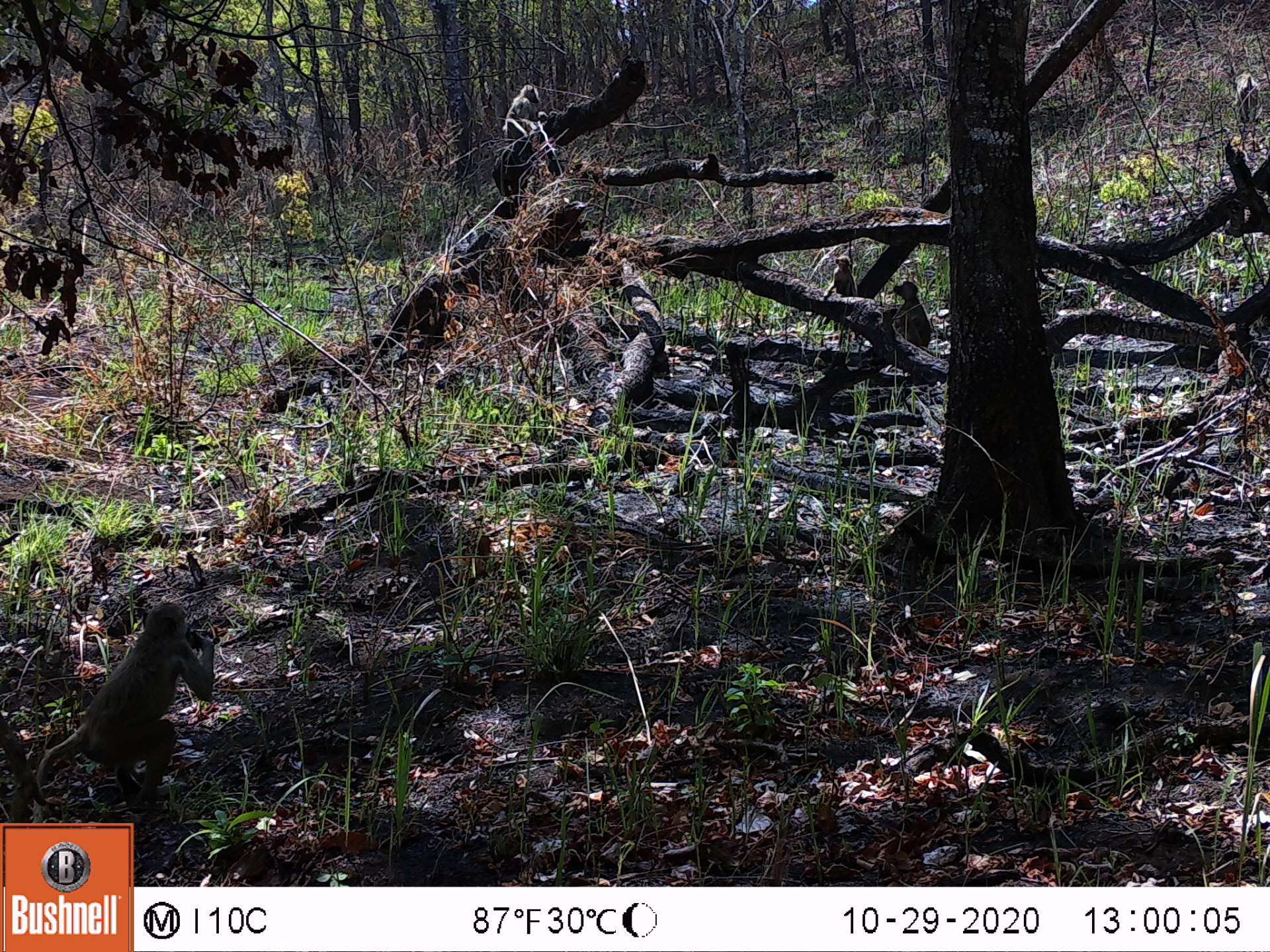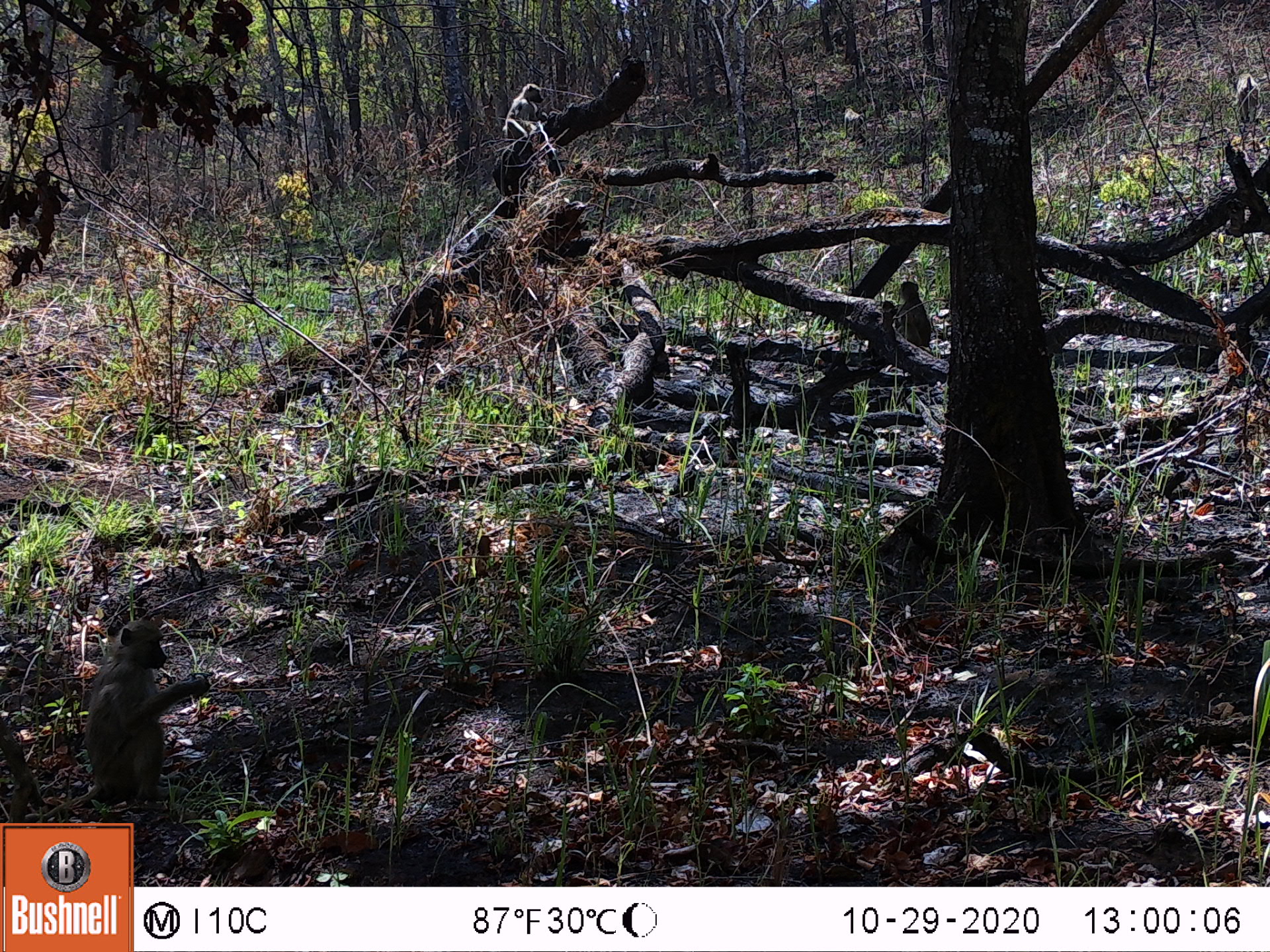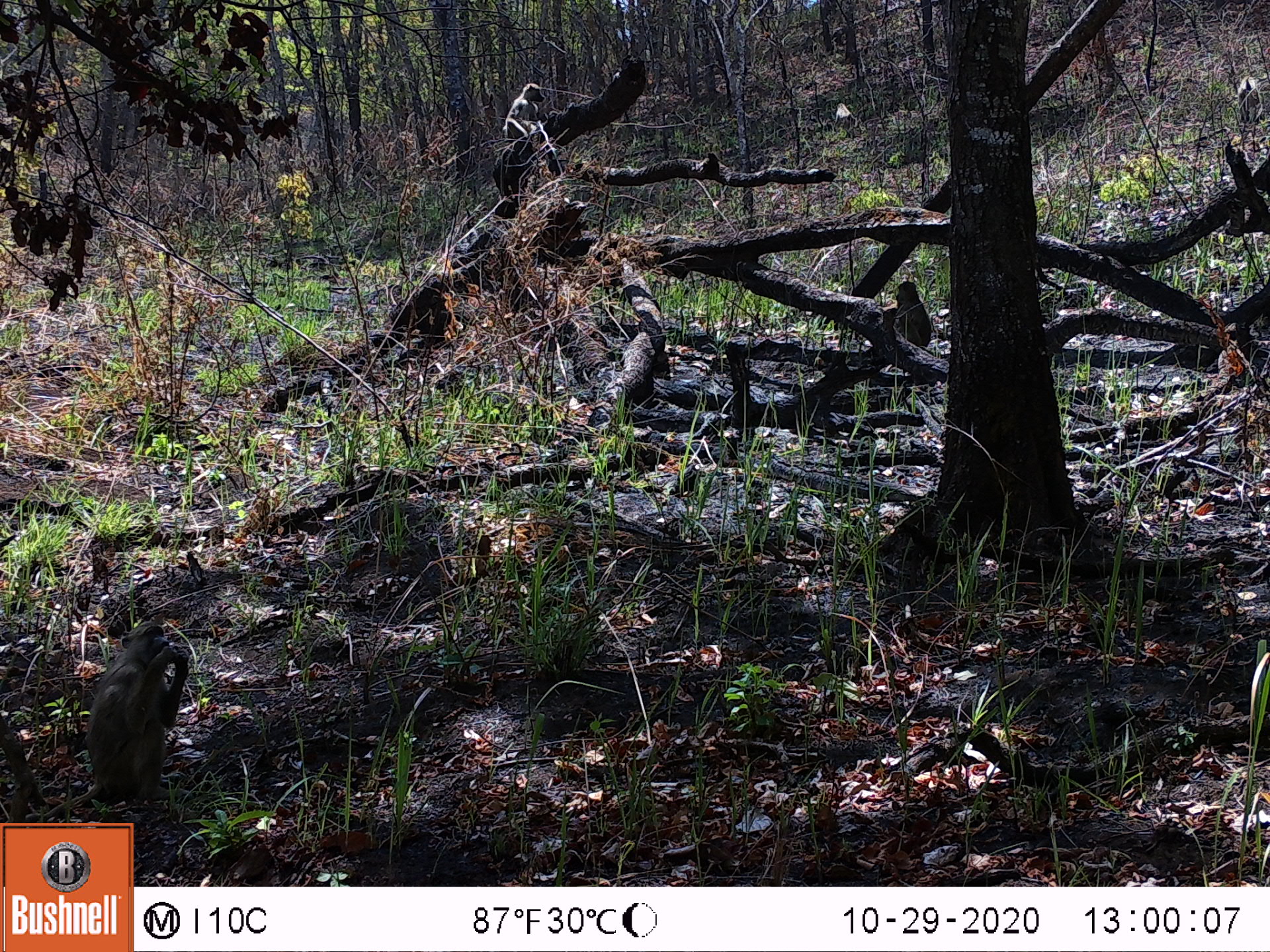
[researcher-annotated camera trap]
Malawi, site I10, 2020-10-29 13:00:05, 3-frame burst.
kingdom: Animalia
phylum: Chordata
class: Mammalia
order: Primates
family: Cercopithecidae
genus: Papio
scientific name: Papio cynocephalus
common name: yellow baboon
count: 3